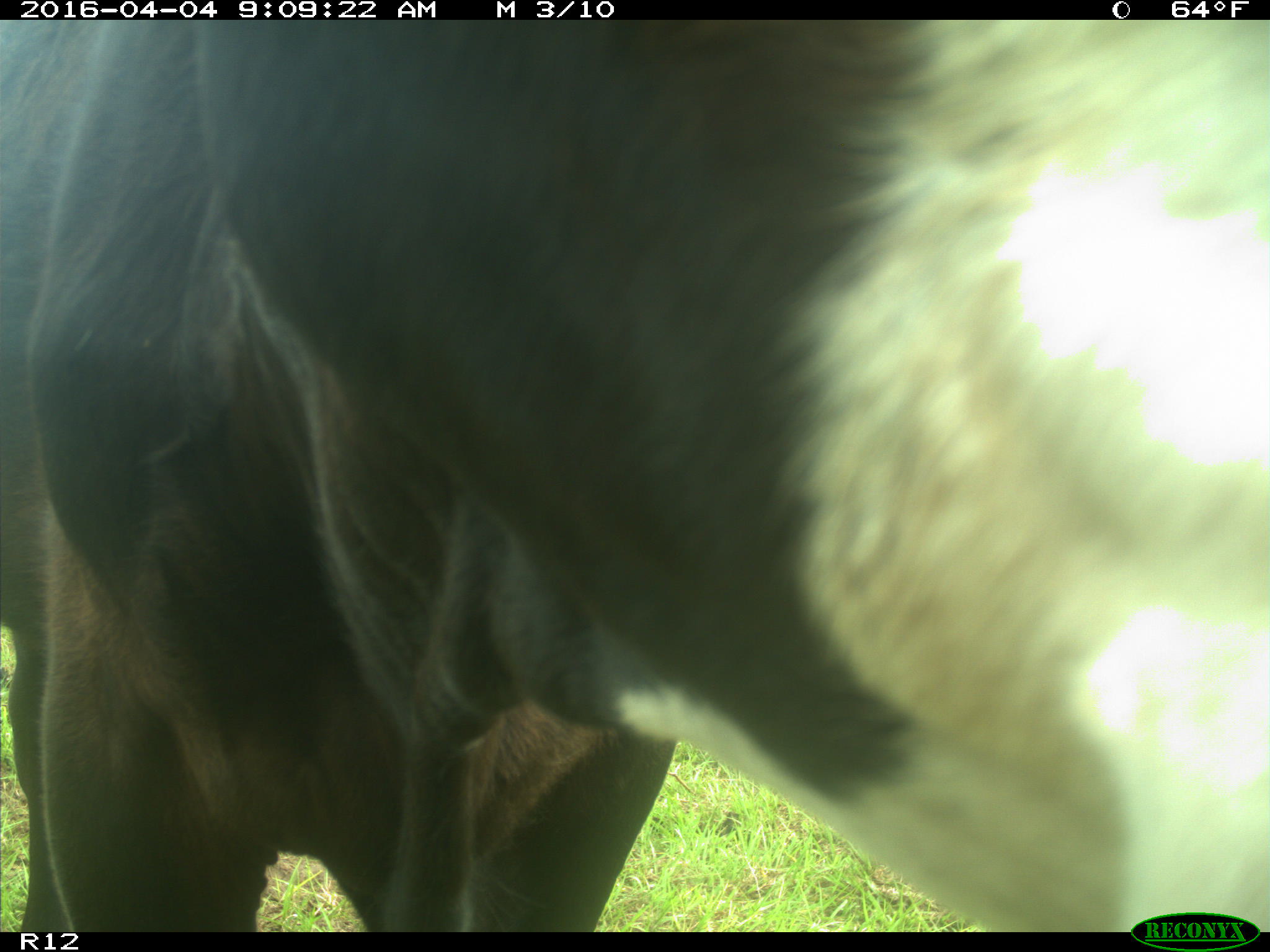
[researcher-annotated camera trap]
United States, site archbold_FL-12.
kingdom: Animalia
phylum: Chordata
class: Mammalia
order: Artiodactyla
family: Bovidae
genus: Bos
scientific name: Bos taurus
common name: domestic cow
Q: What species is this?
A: Bos taurus (domestic cow).